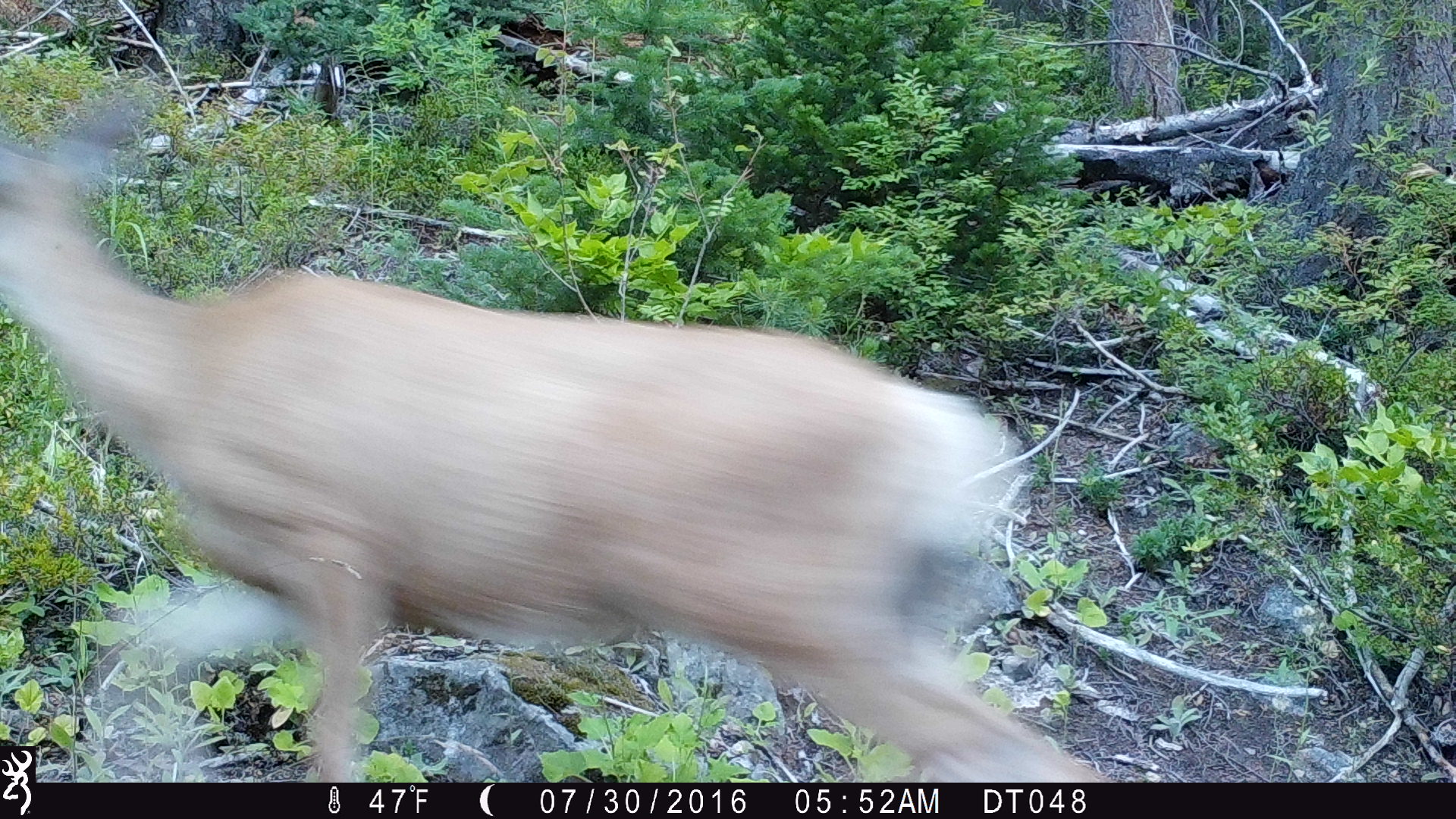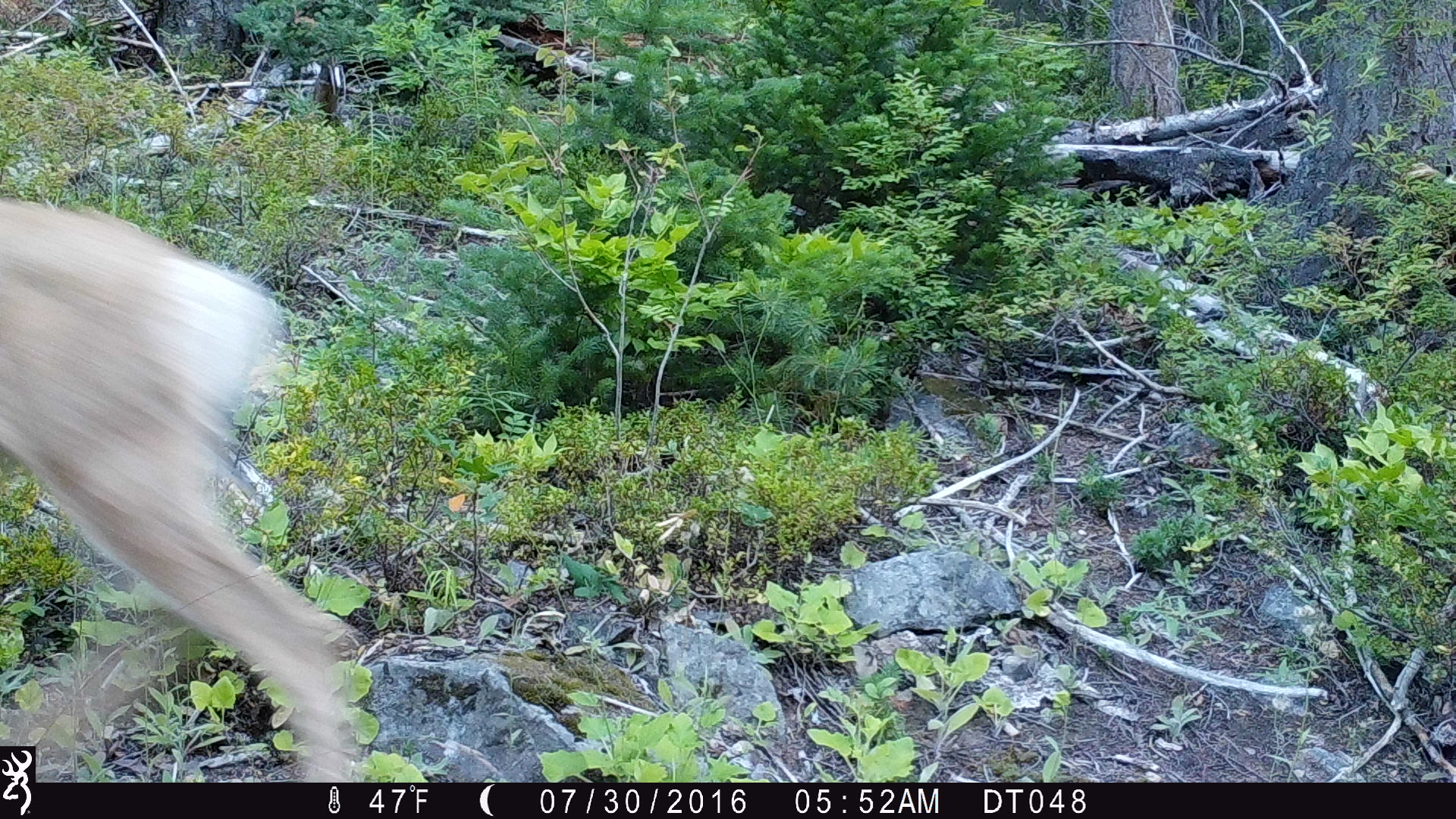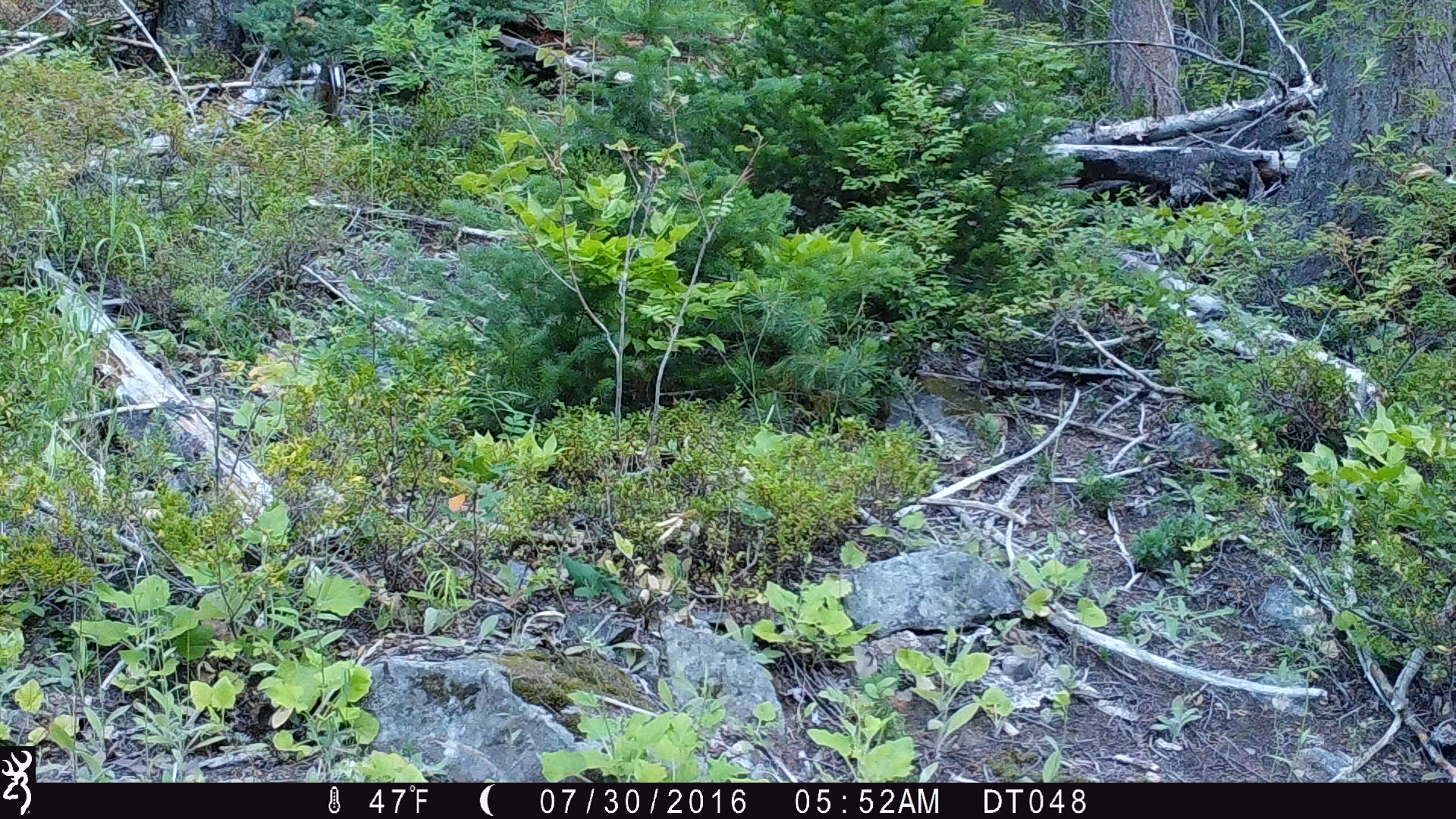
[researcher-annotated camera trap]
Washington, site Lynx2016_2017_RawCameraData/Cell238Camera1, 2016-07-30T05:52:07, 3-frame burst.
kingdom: Animalia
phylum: Chordata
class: Mammalia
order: Artiodactyla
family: Cervidae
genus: Odocoileus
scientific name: Odocoileus hemionus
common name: mule deer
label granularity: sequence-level